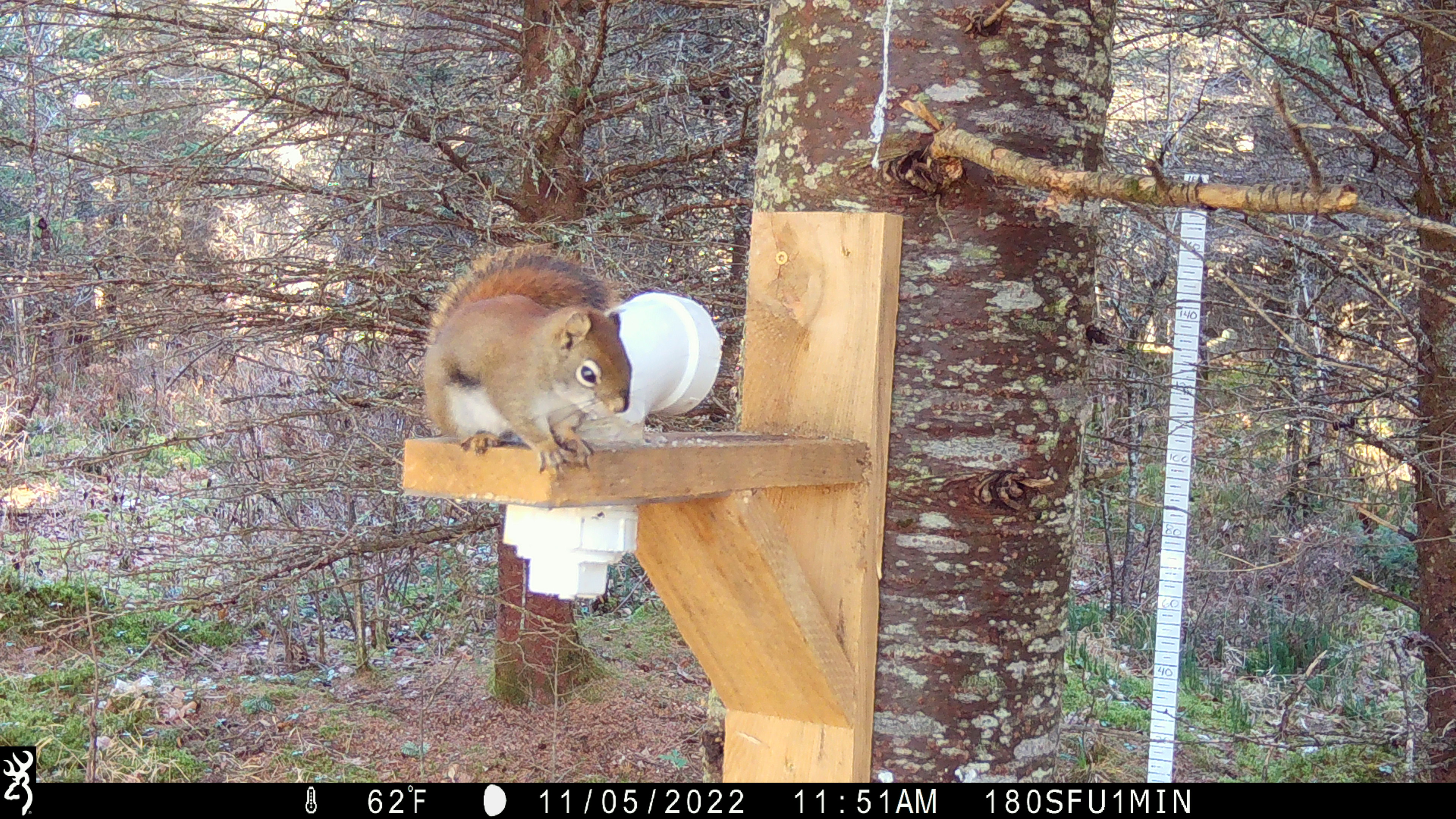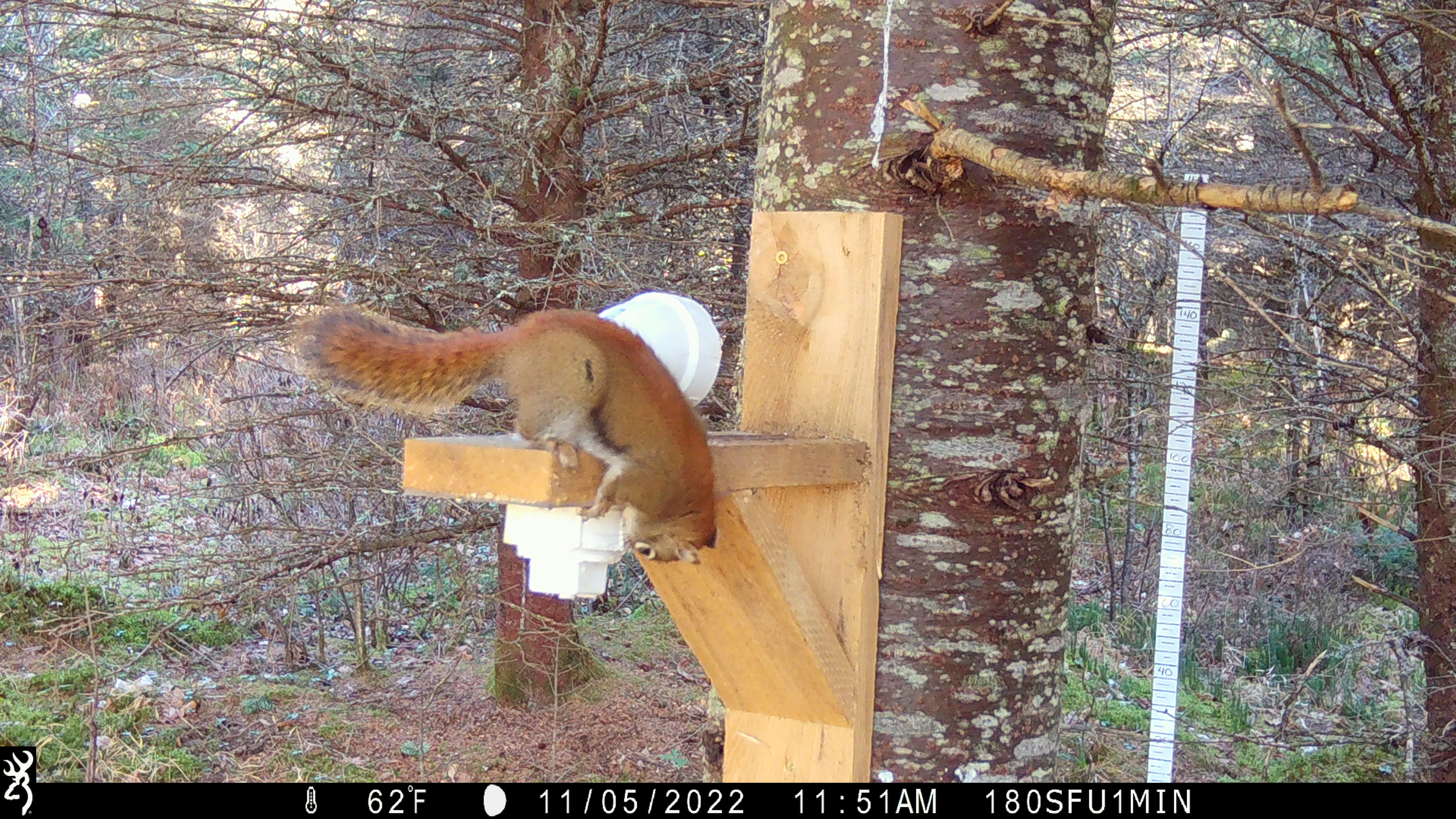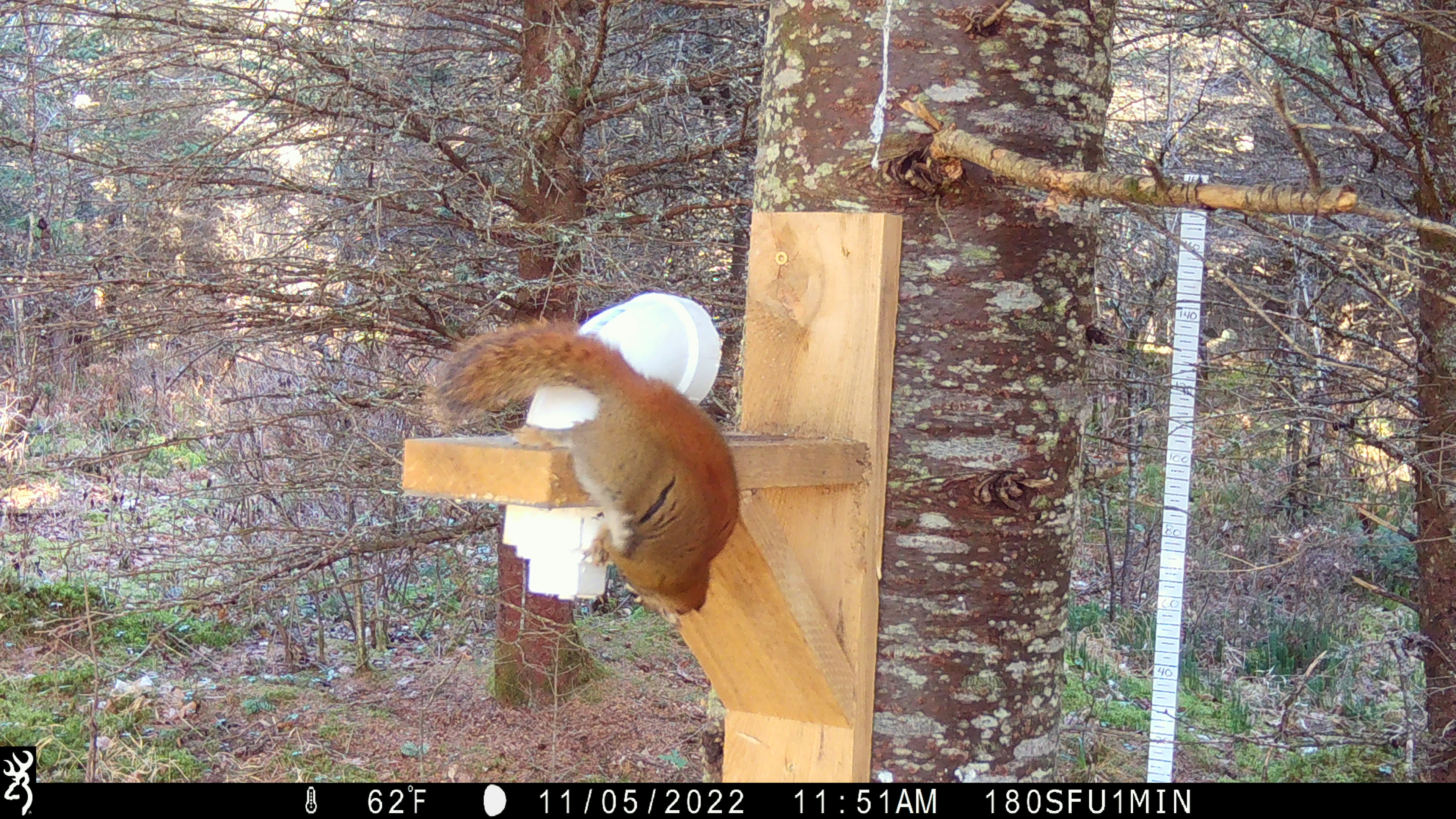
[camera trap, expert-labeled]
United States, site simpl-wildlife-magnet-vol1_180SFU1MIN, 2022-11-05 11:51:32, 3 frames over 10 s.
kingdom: Animalia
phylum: Chordata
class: Mammalia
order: Rodentia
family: Sciuridae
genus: Tamiasciurus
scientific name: Tamiasciurus hudsonicus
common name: red squirrel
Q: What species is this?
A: Red squirrel (Tamiasciurus hudsonicus).